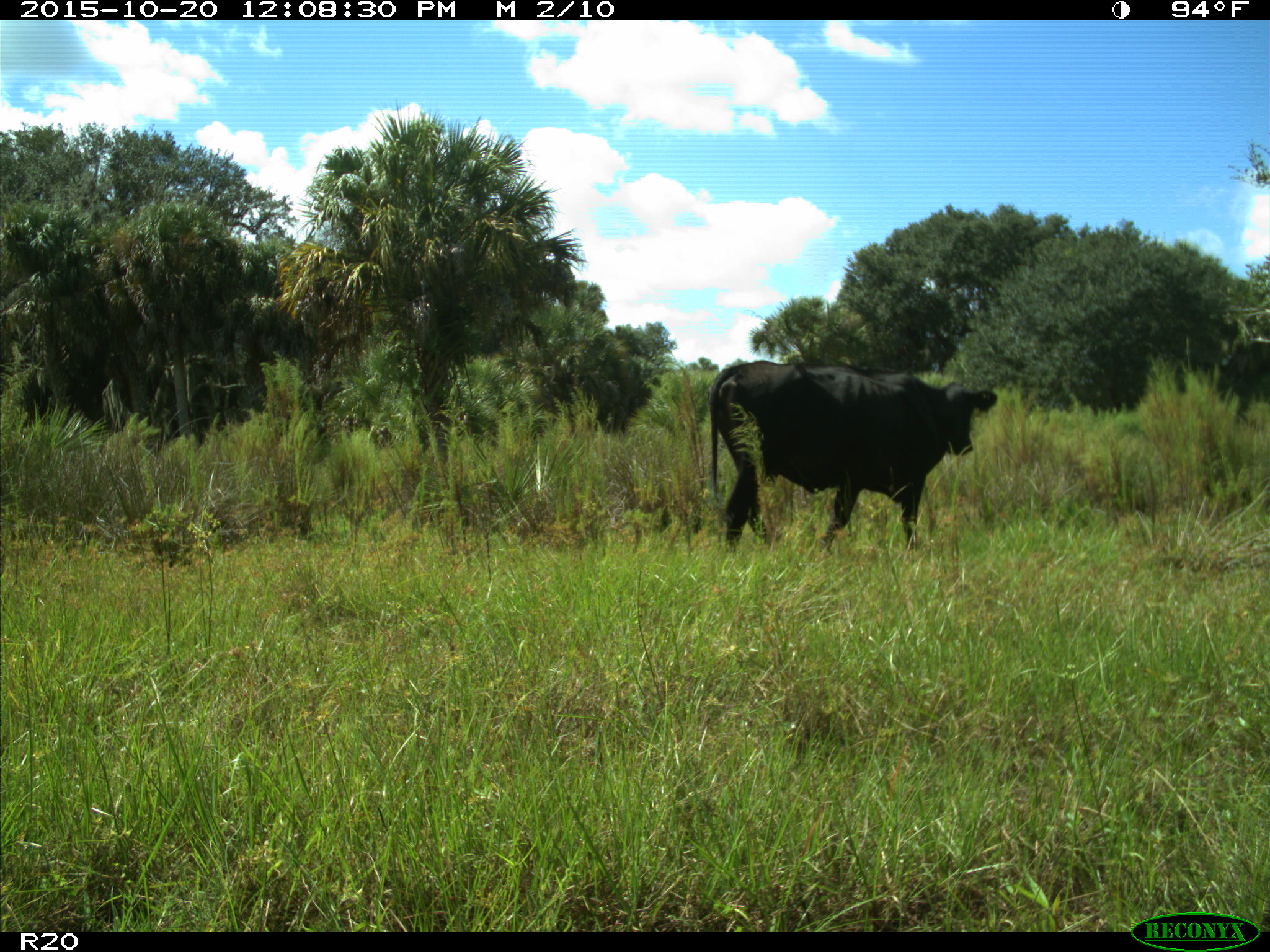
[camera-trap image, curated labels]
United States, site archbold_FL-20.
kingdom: Animalia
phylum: Chordata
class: Mammalia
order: Artiodactyla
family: Bovidae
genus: Bos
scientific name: Bos taurus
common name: domestic cow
Bos taurus (domestic cow).